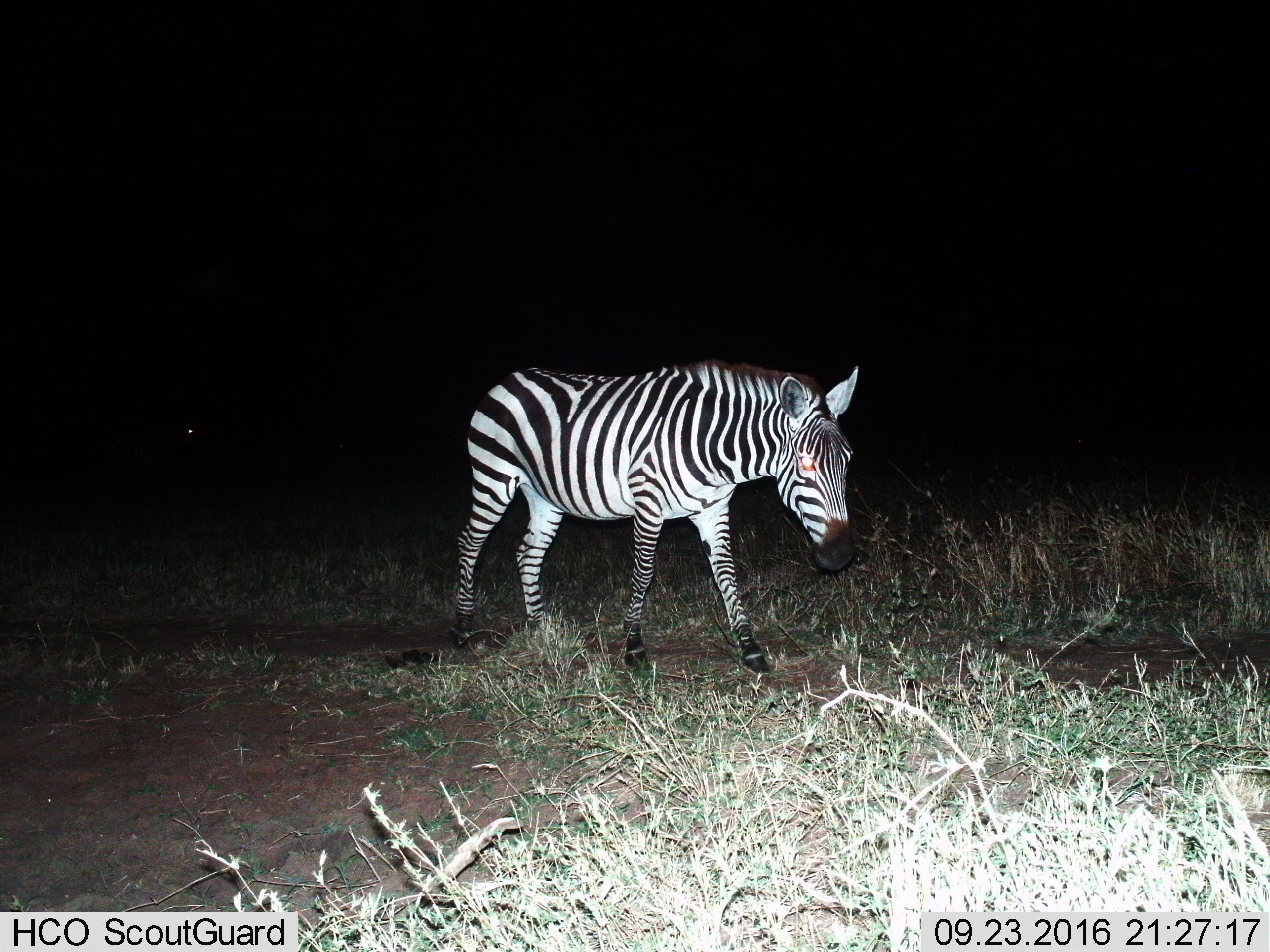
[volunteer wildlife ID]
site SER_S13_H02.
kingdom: Animalia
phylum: Chordata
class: Mammalia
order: Perissodactyla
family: Equidae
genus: Equus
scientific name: Equus quagga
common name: plains zebra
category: zebraplains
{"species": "zebraplains (plains zebra) (Equus quagga)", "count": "1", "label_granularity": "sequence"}